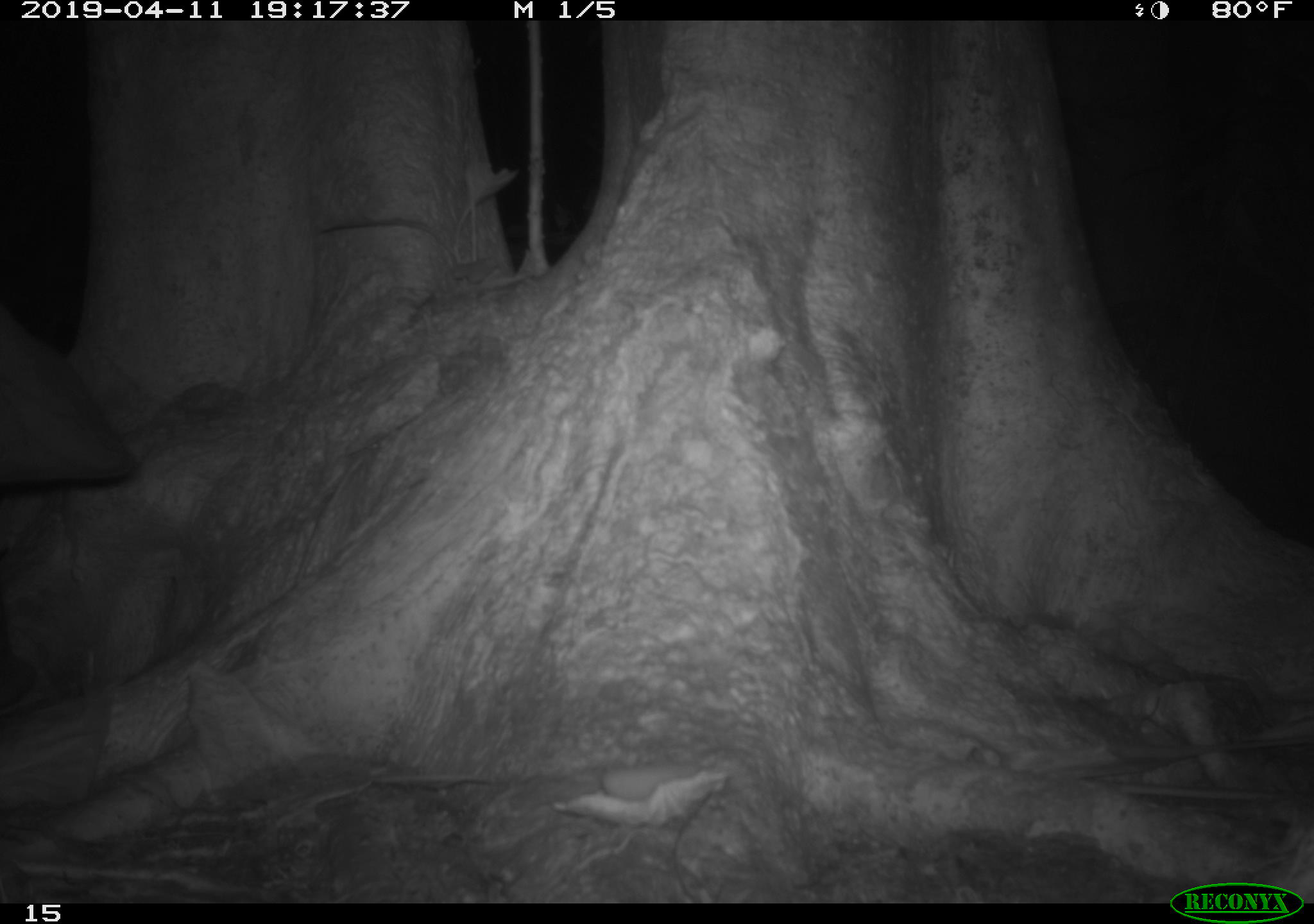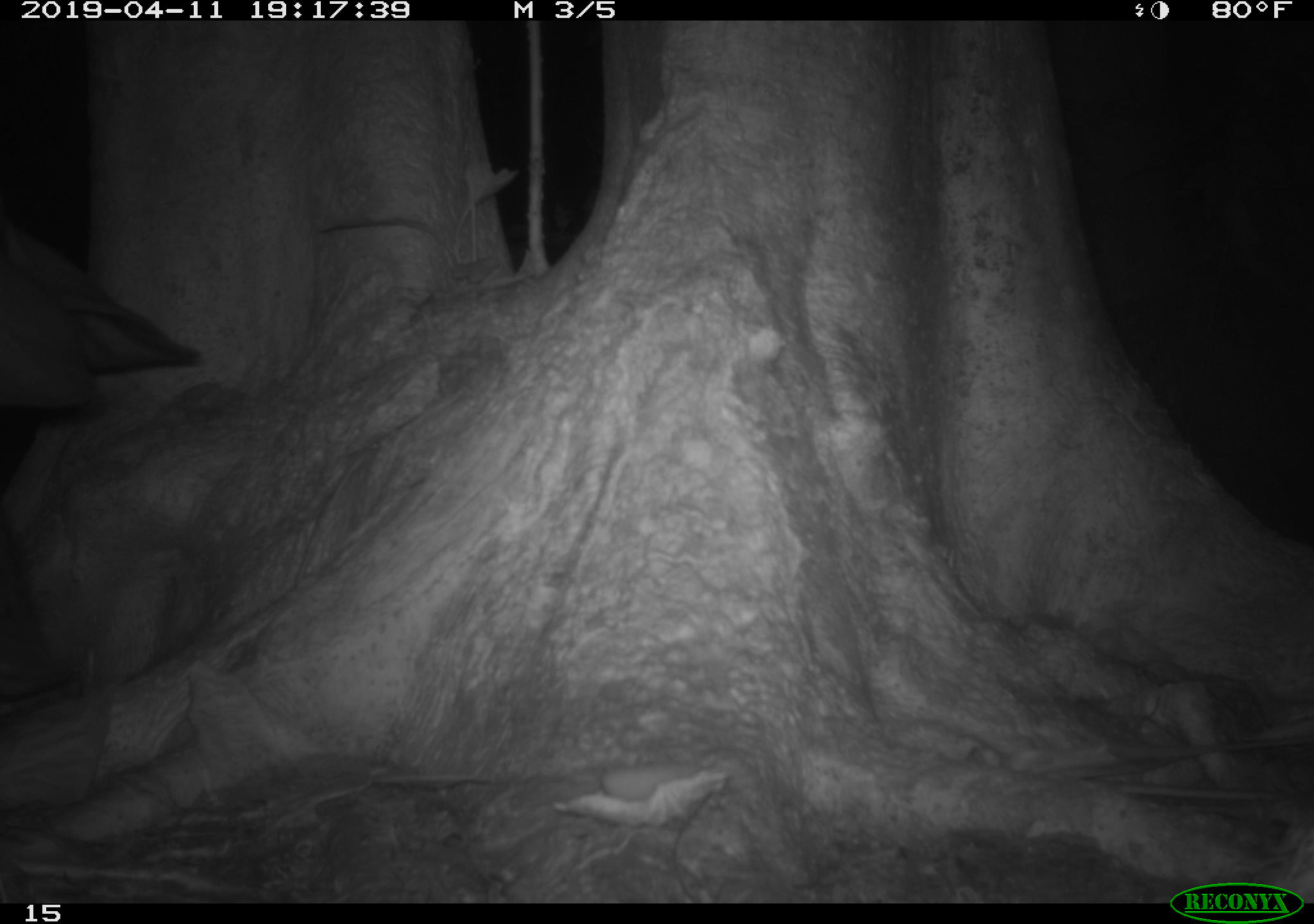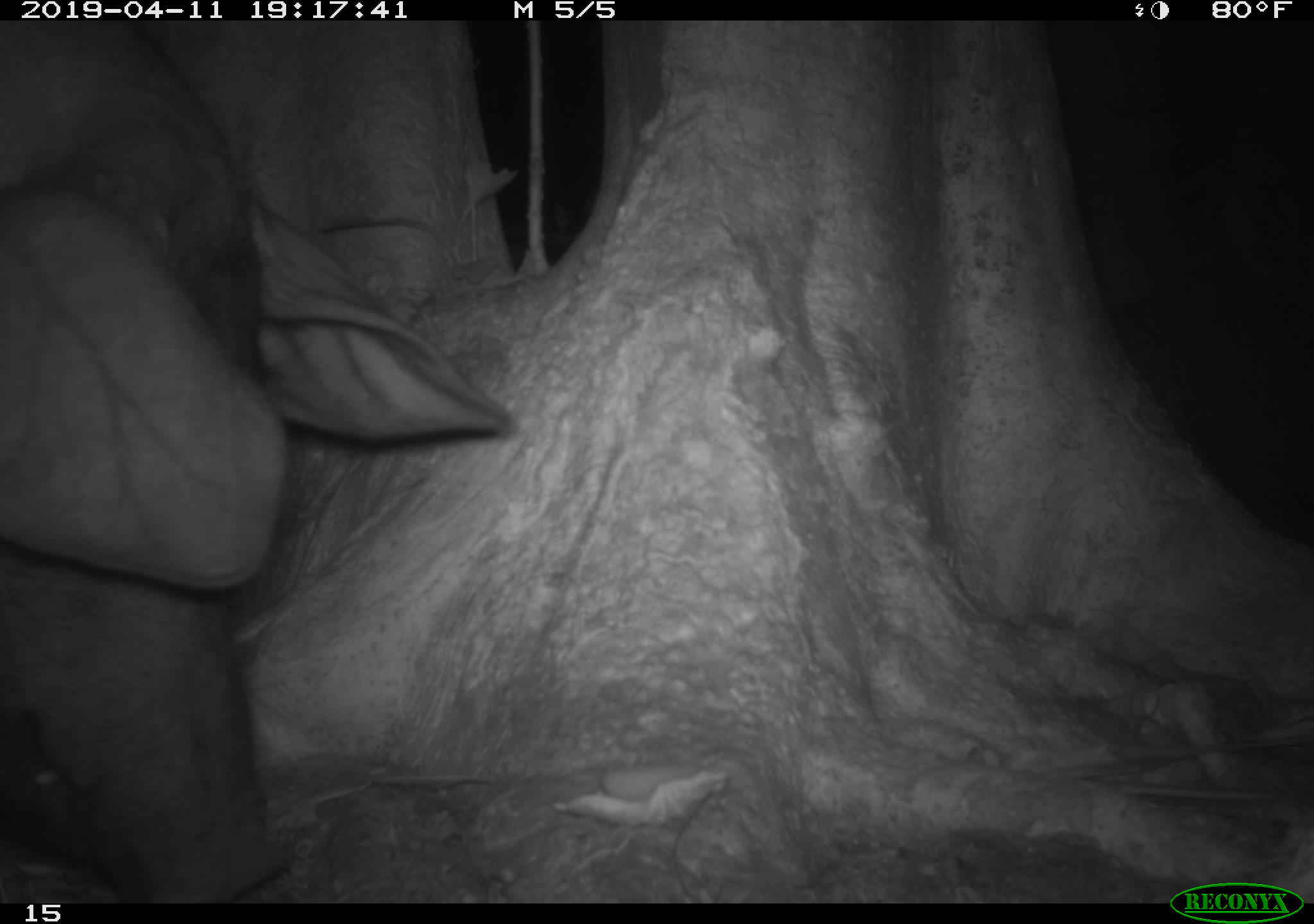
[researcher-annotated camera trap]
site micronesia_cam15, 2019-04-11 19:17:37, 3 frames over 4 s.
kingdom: Animalia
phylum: Chordata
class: Mammalia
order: Artiodactyla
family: Suidae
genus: Sus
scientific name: Sus scrofa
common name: pig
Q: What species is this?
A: Pig (Sus scrofa).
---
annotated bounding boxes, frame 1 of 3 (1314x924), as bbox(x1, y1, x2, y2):
pig: bbox(0, 305, 142, 492)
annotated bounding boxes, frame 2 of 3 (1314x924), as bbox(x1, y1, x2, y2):
pig: bbox(0, 197, 200, 551)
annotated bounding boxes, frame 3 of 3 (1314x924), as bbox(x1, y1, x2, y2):
pig: bbox(0, 17, 543, 895)